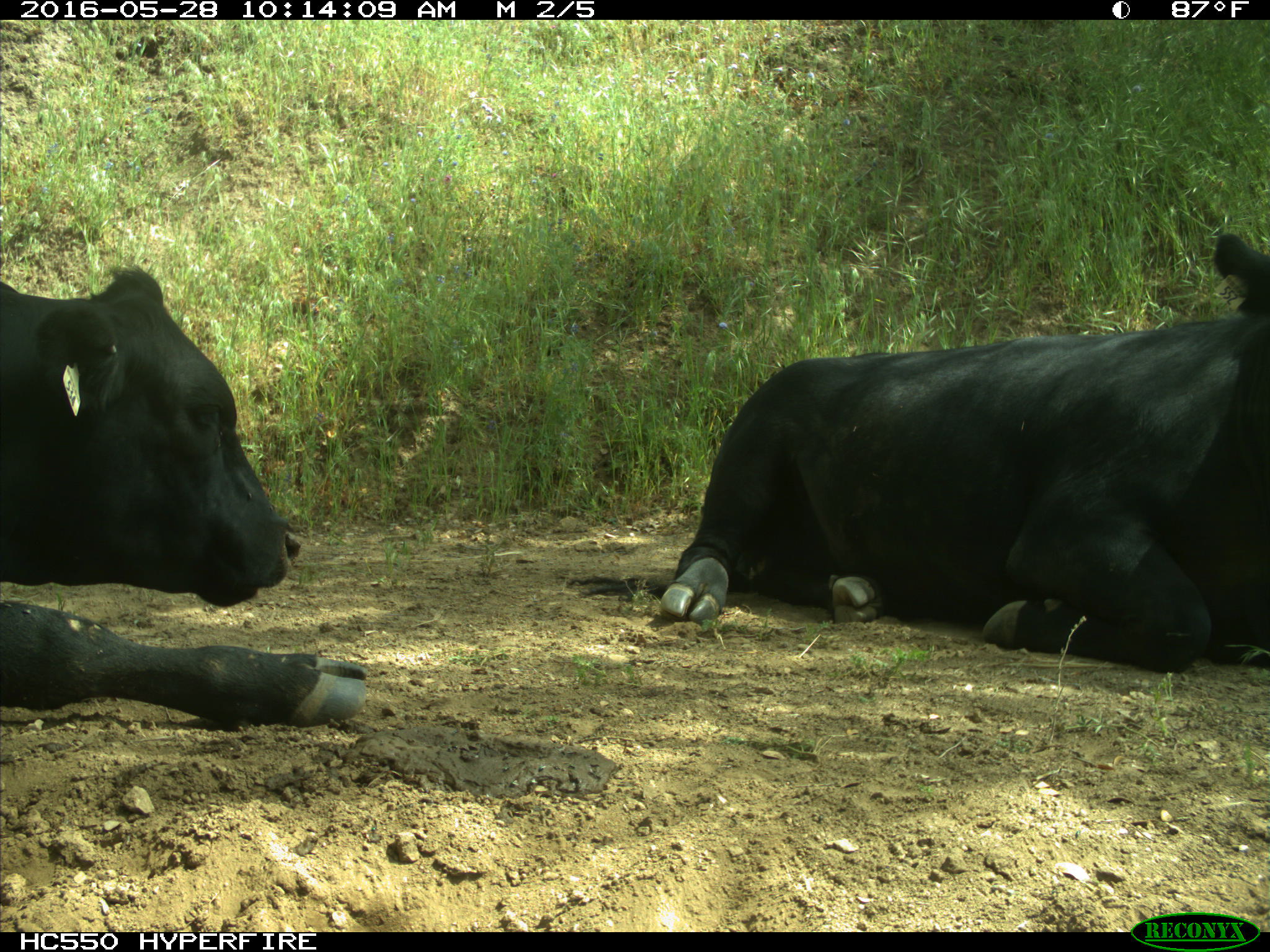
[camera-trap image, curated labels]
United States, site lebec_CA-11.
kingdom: Animalia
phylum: Chordata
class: Mammalia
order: Artiodactyla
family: Bovidae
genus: Bos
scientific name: Bos taurus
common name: domestic cow